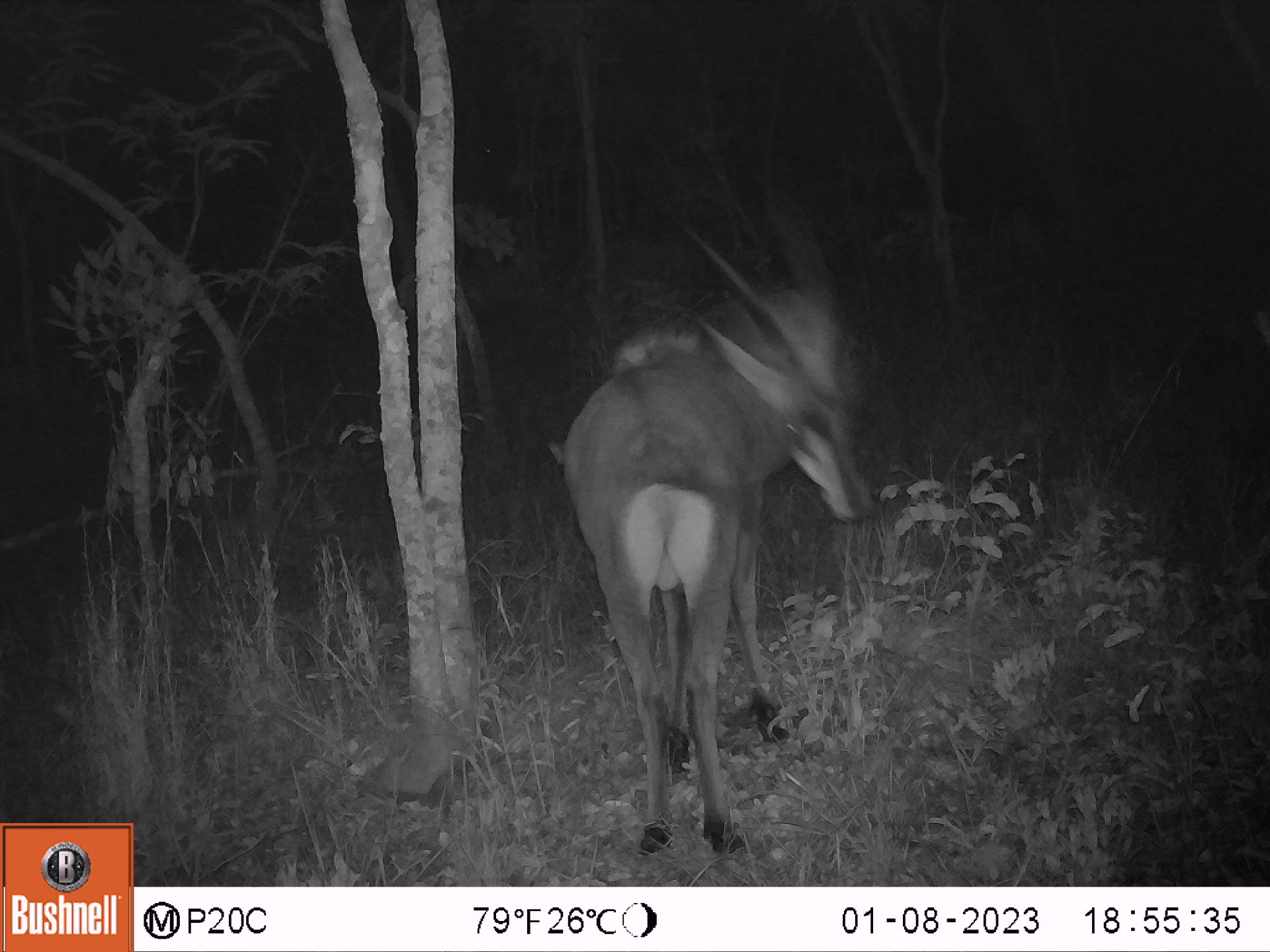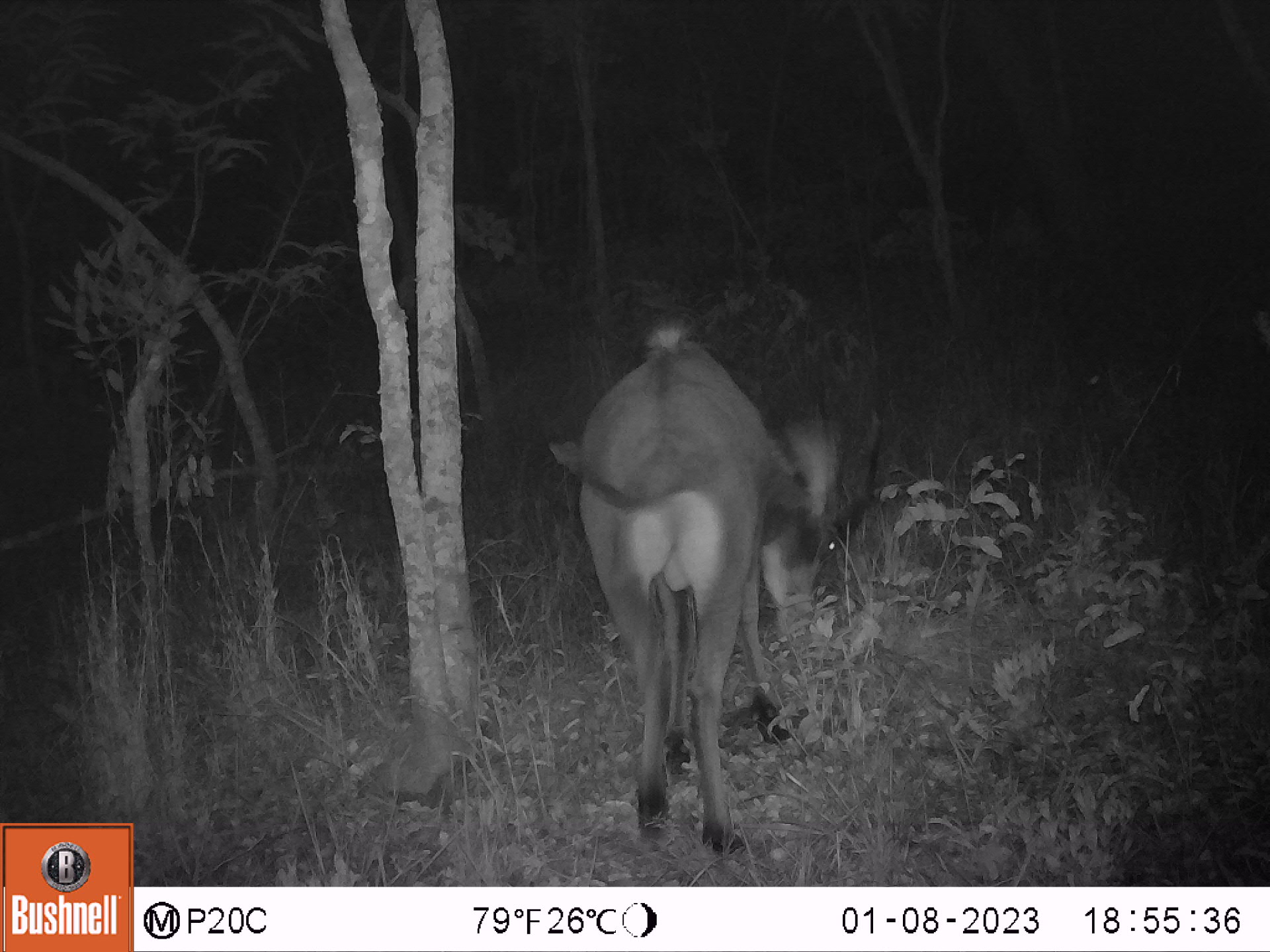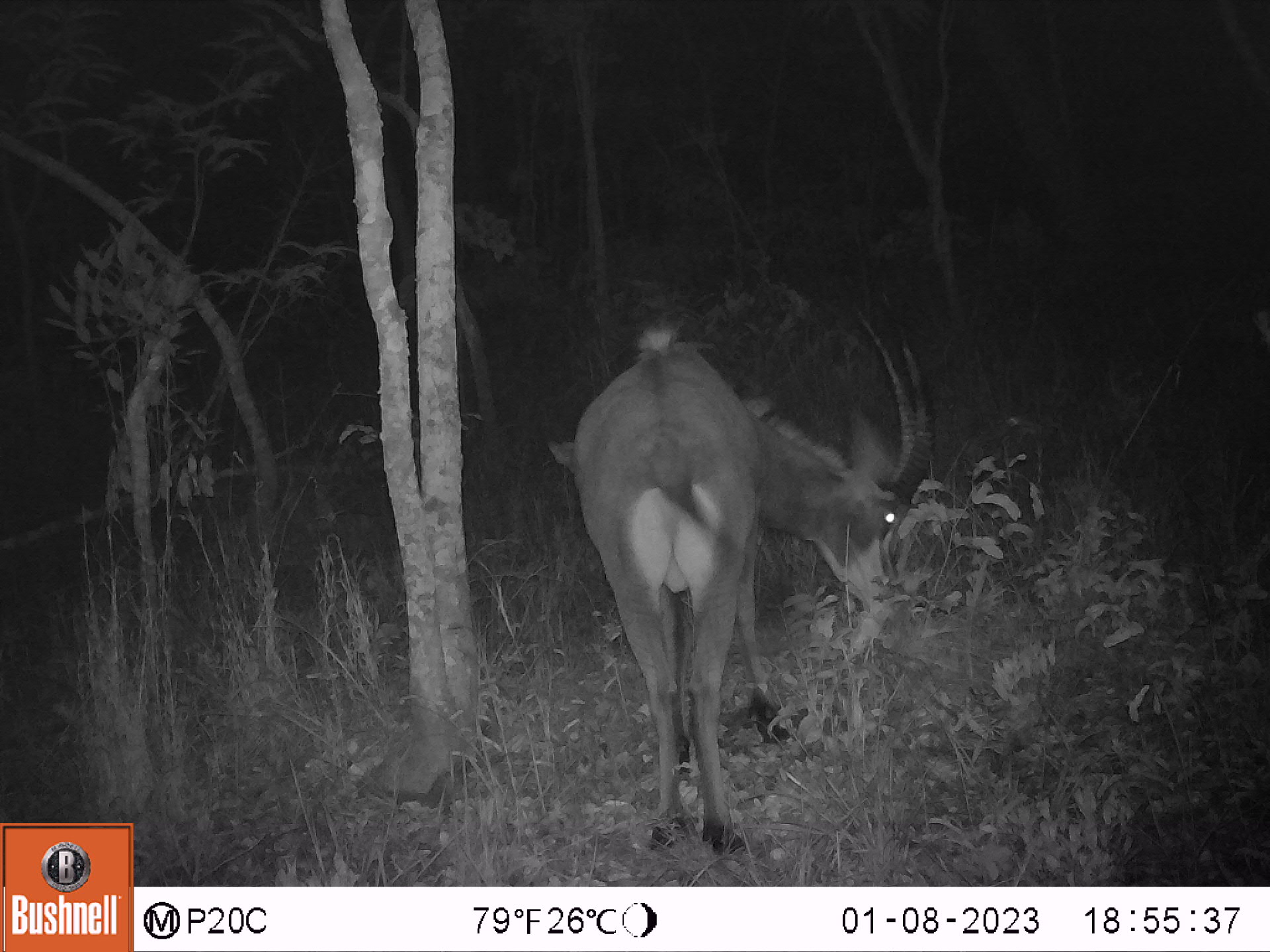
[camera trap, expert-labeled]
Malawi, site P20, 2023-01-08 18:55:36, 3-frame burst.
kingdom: Animalia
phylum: Chordata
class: Mammalia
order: Artiodactyla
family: Bovidae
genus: Hippotragus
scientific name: Hippotragus niger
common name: sable antelope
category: sable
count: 1